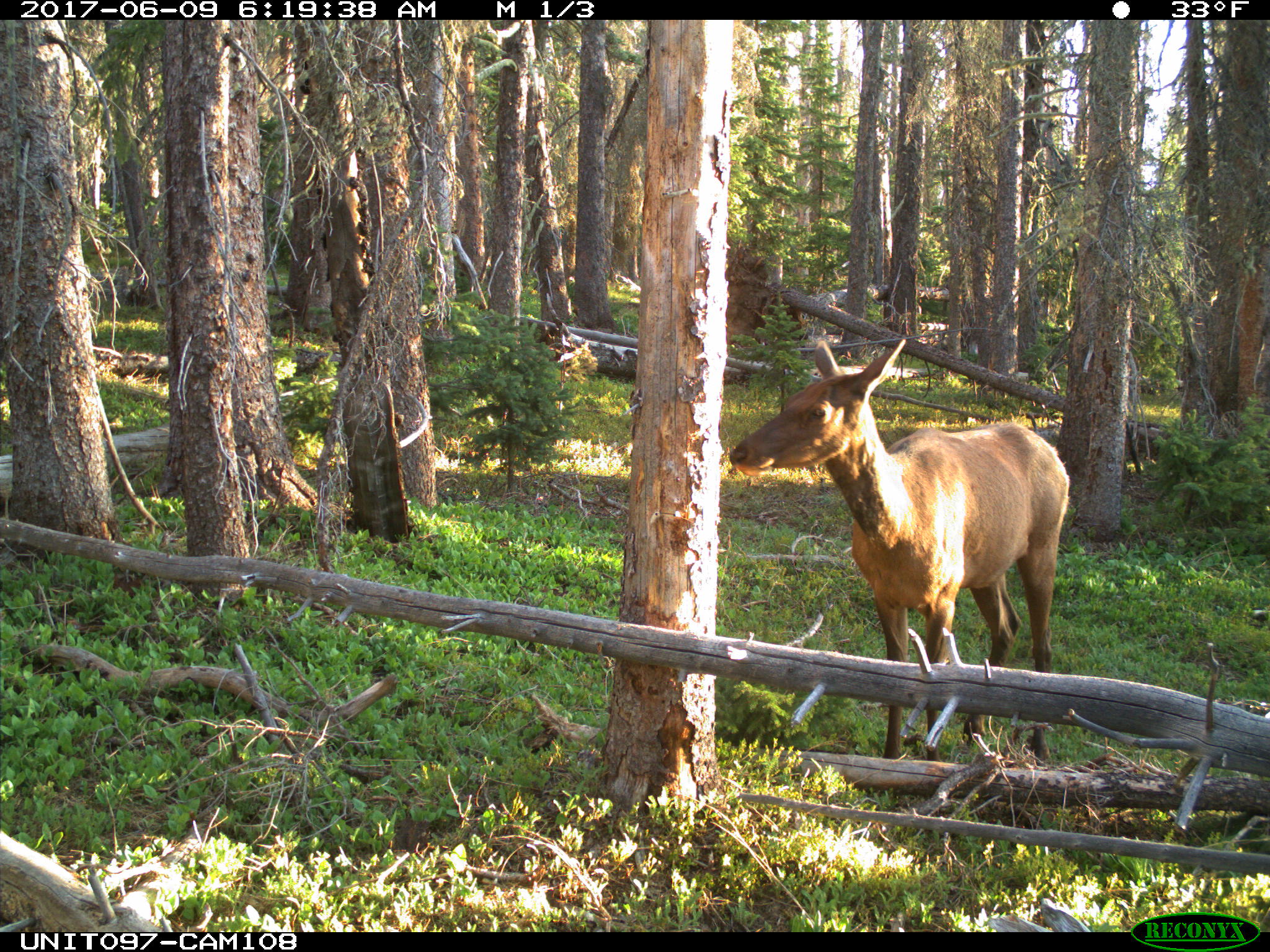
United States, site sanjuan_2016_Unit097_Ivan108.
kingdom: Animalia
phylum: Chordata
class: Mammalia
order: Artiodactyla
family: Cervidae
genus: Cervus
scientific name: Cervus elaphus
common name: red deer